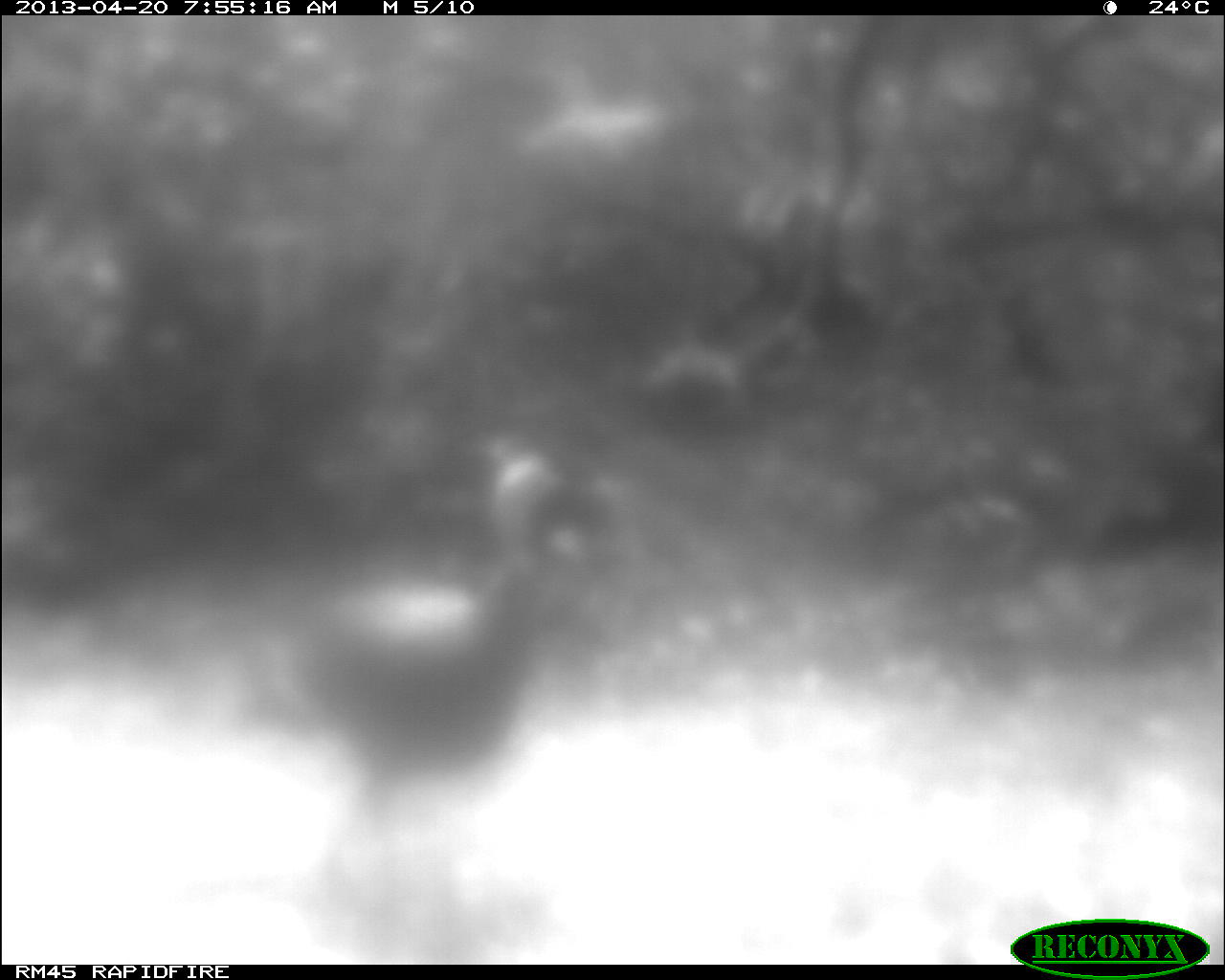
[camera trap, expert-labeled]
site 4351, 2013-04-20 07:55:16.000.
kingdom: Animalia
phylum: Chordata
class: Aves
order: Galliformes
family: Phasianidae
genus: Meleagris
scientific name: Meleagris ocellata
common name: ocellated turkey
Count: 1.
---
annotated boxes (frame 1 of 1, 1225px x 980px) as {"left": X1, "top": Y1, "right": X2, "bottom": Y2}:
meleagris ocellata: {"left": 239, "top": 456, "right": 592, "bottom": 900}